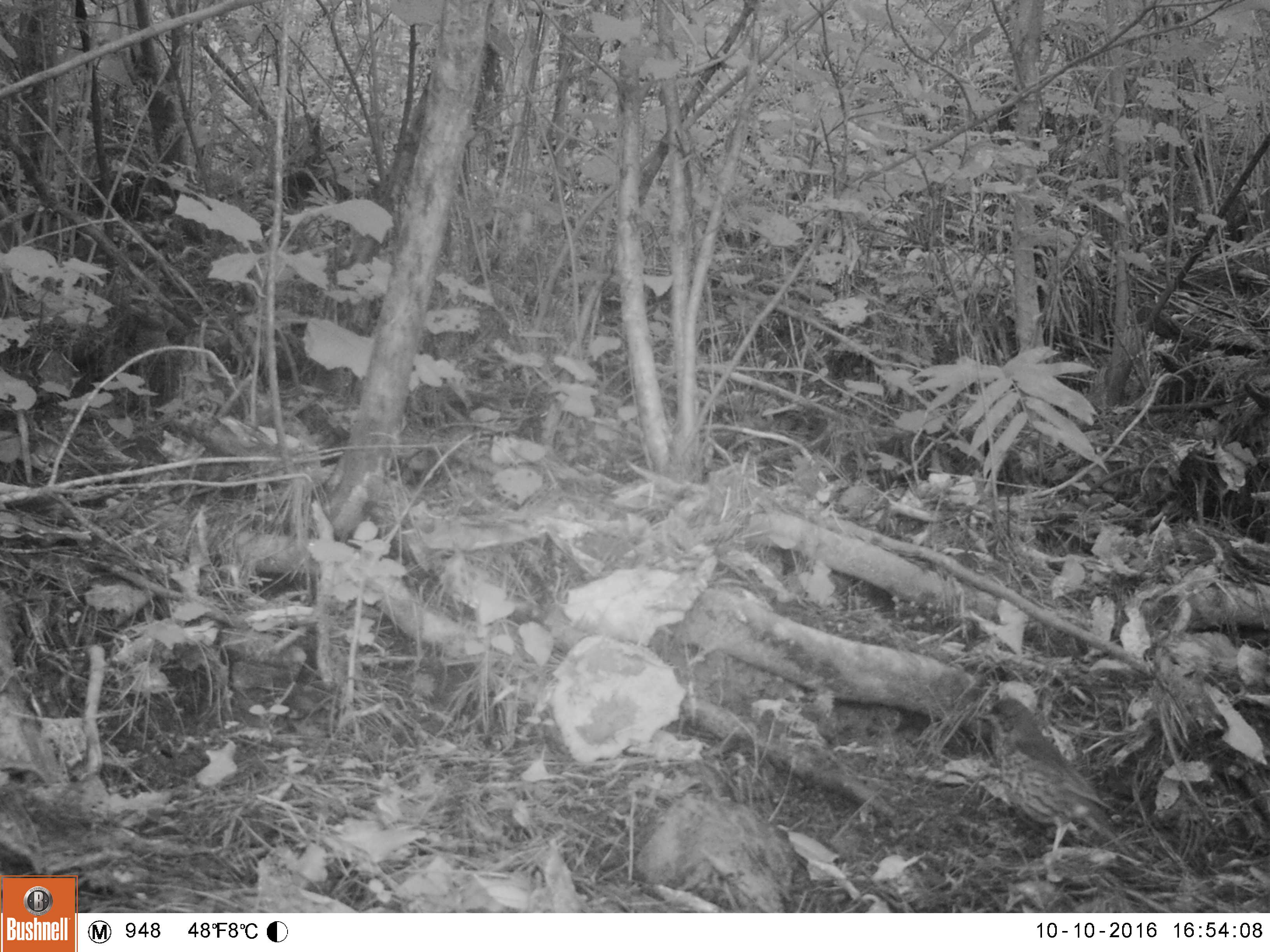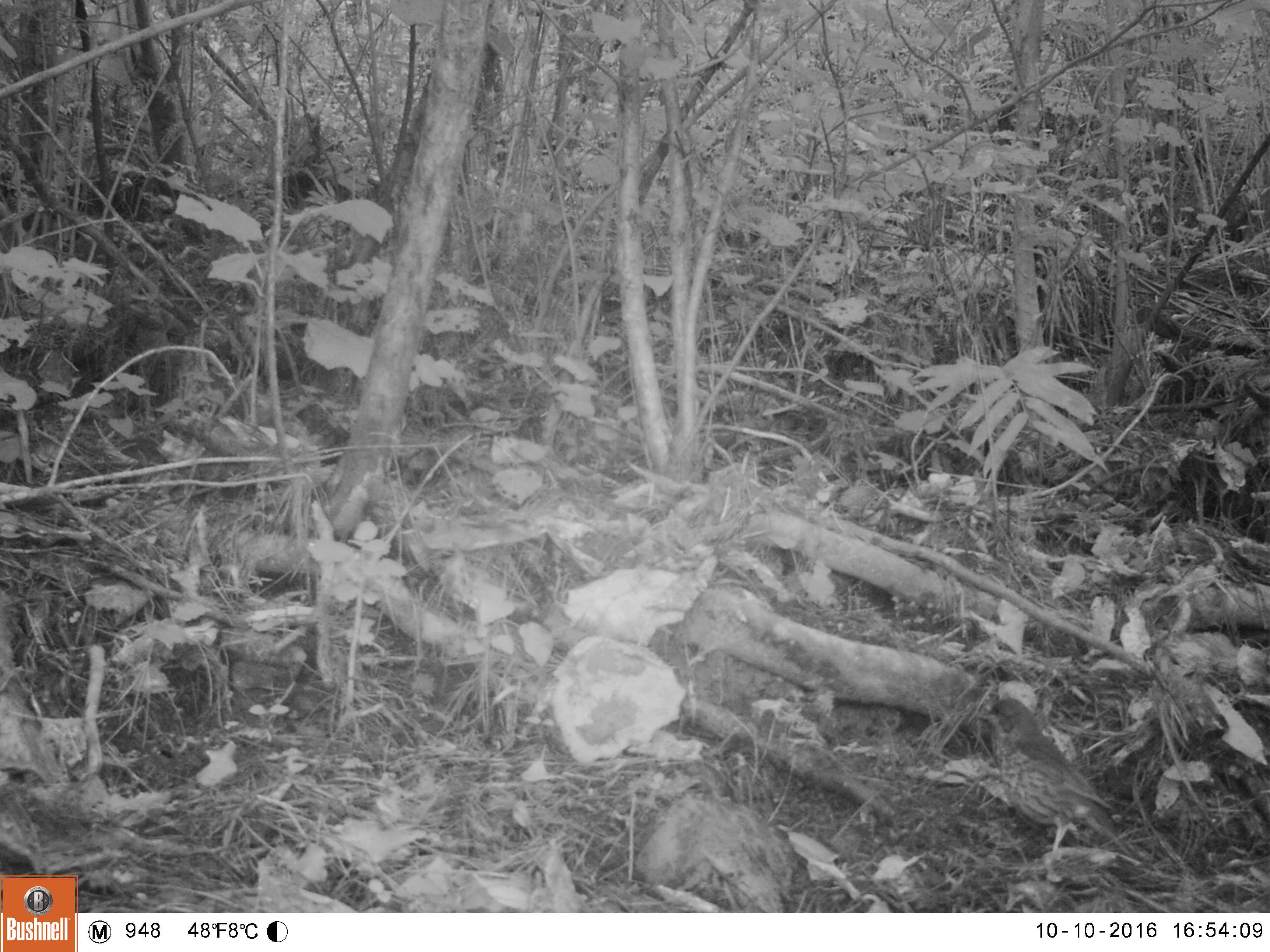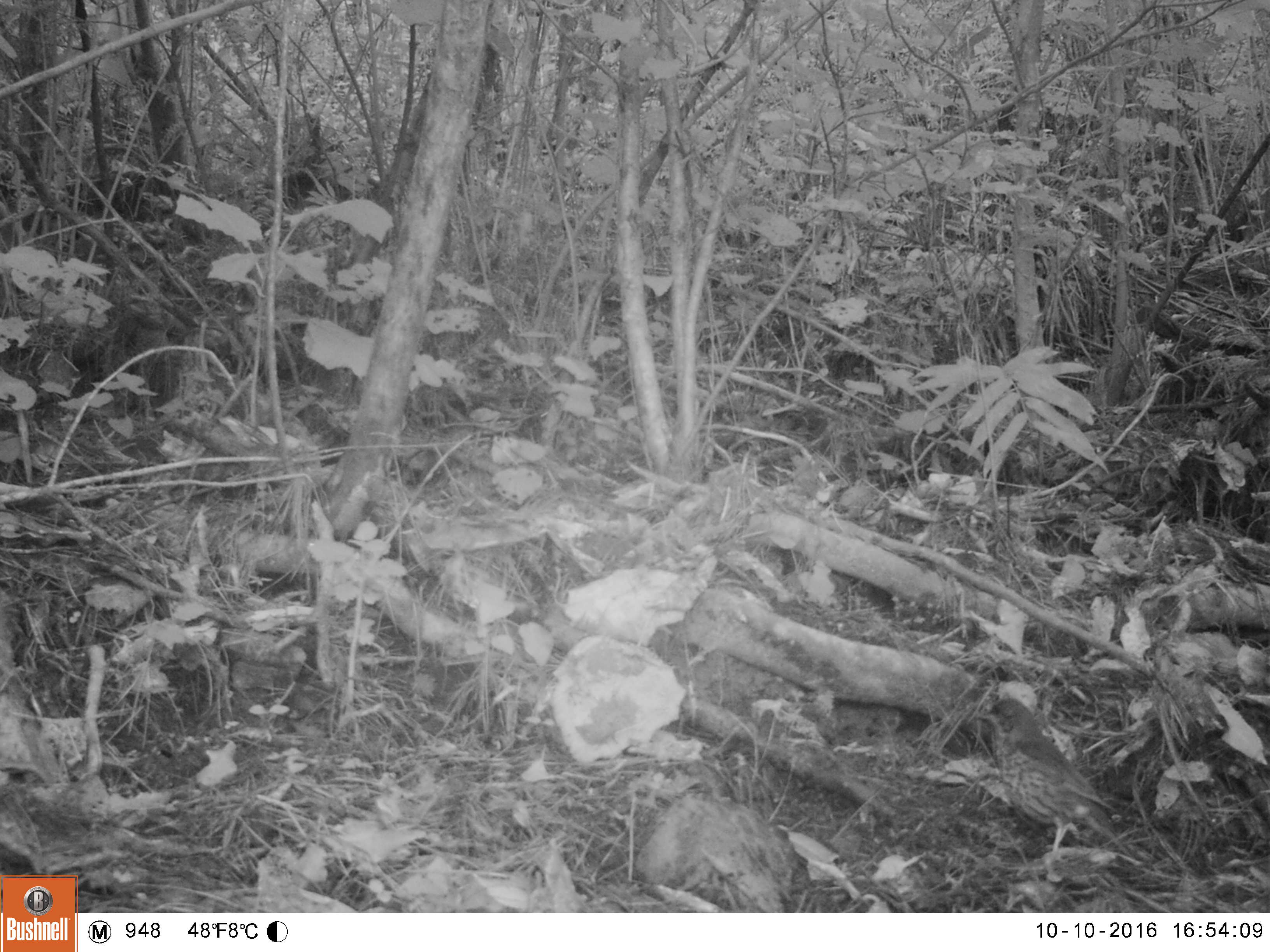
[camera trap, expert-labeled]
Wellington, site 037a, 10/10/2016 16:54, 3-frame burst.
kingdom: Animalia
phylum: Chordata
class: Aves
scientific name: Aves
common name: bird